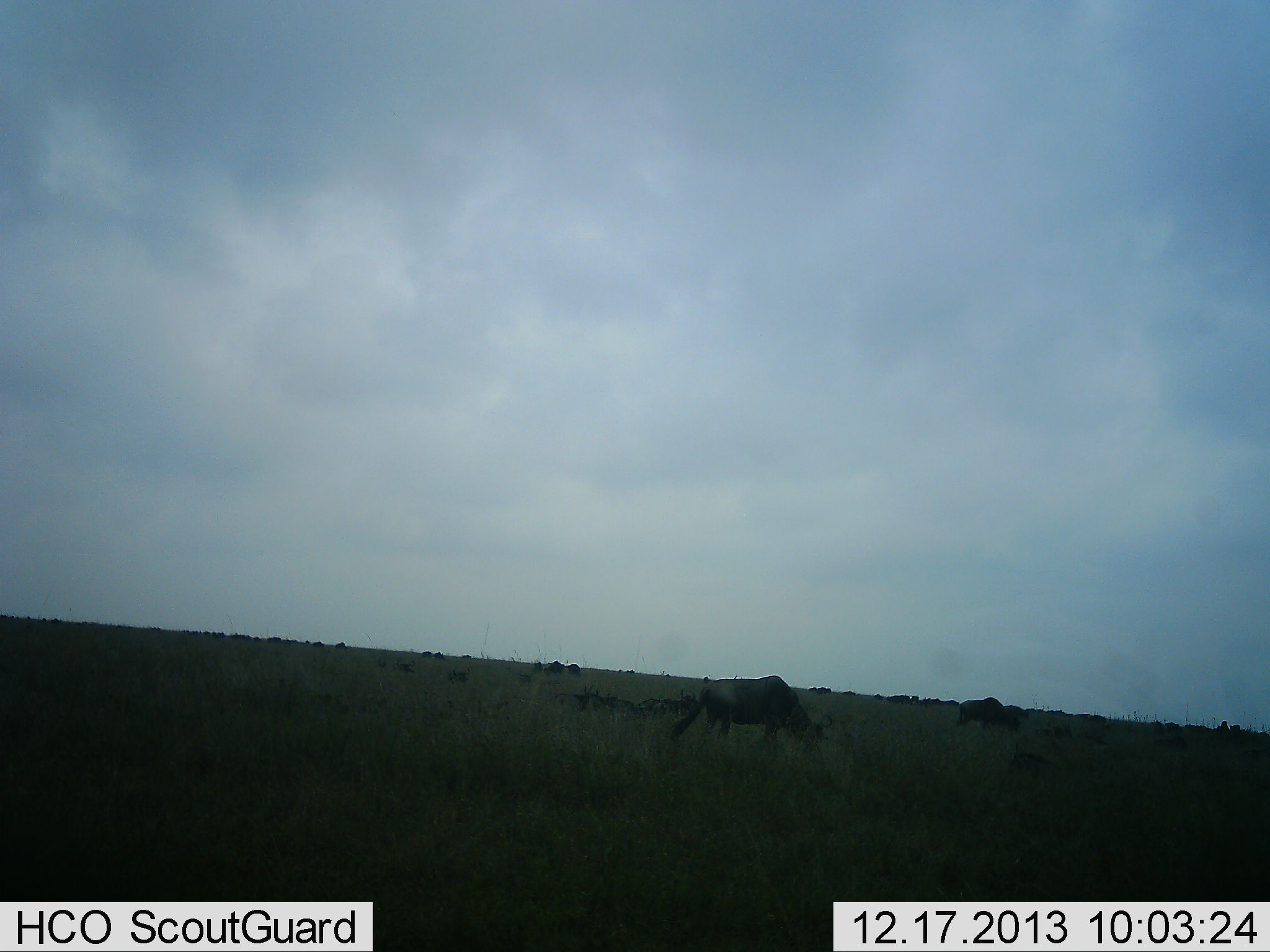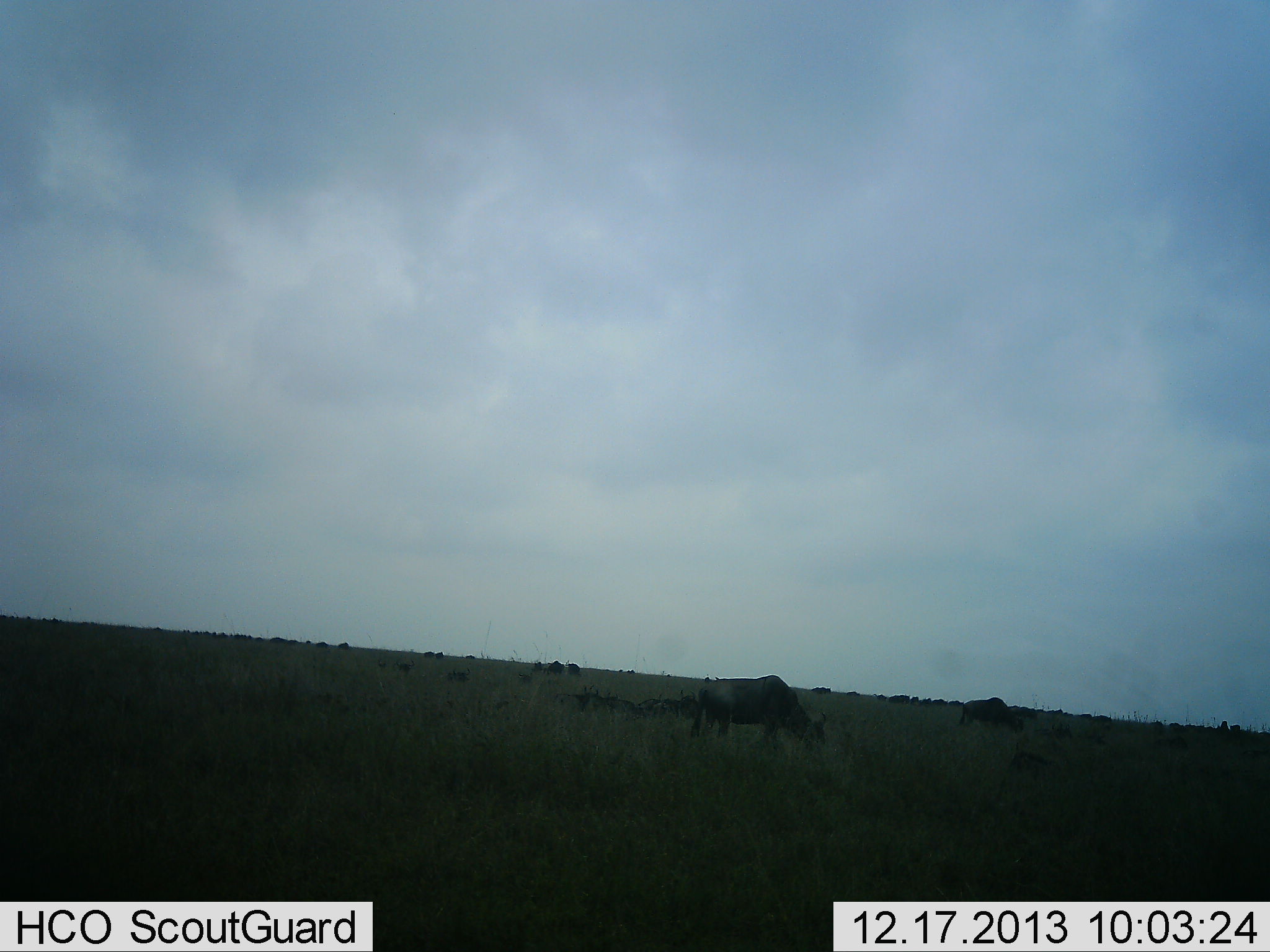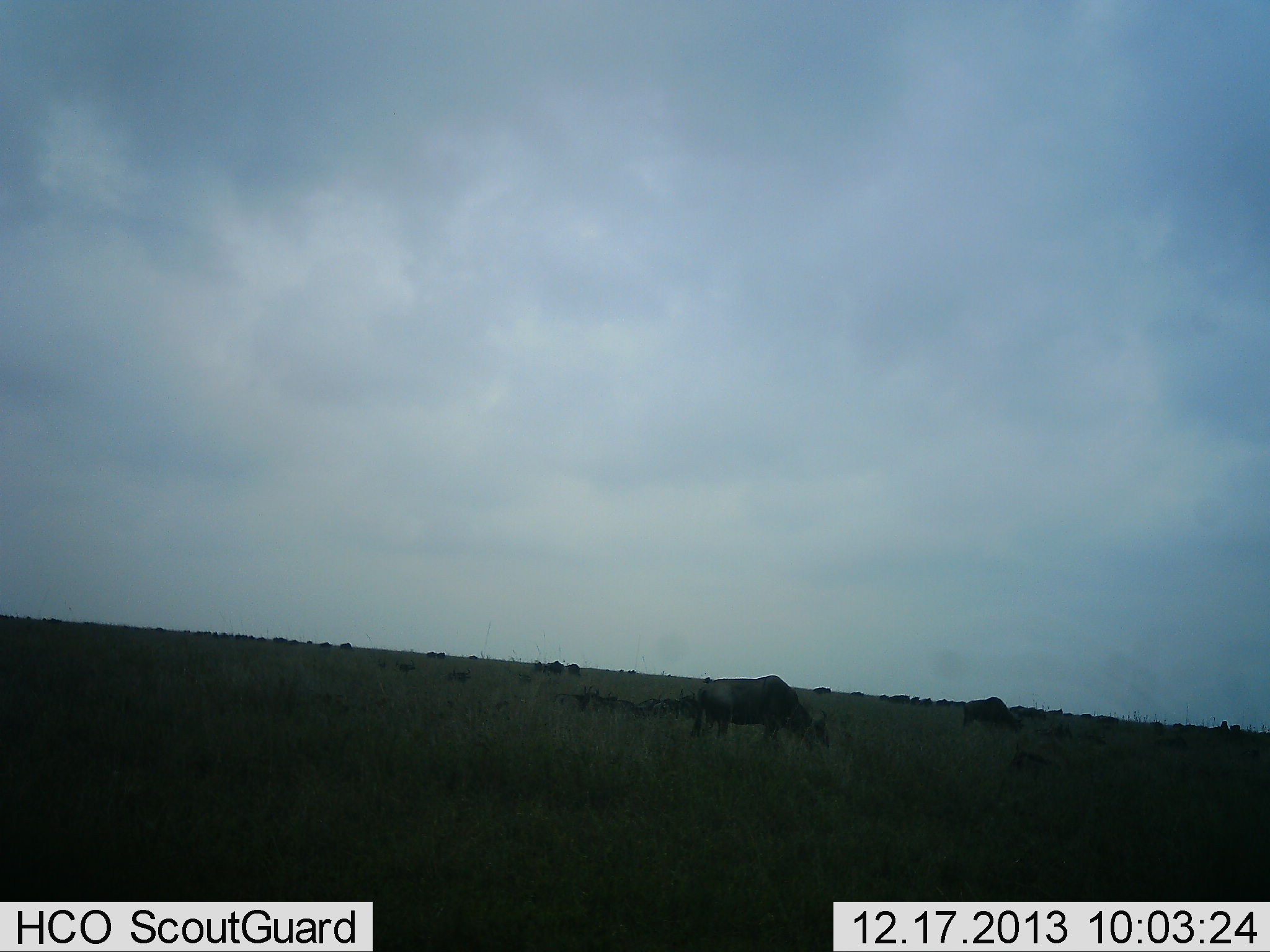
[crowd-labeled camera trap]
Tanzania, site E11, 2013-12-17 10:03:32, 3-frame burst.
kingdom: Animalia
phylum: Chordata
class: Mammalia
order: Artiodactyla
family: Bovidae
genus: Connochaetes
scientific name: Connochaetes taurinus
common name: blue wildebeest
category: wildebeest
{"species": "wildebeest (blue wildebeest) (Connochaetes taurinus)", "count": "11-50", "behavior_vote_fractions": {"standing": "30%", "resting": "20%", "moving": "30%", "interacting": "10%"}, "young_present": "0%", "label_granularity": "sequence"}